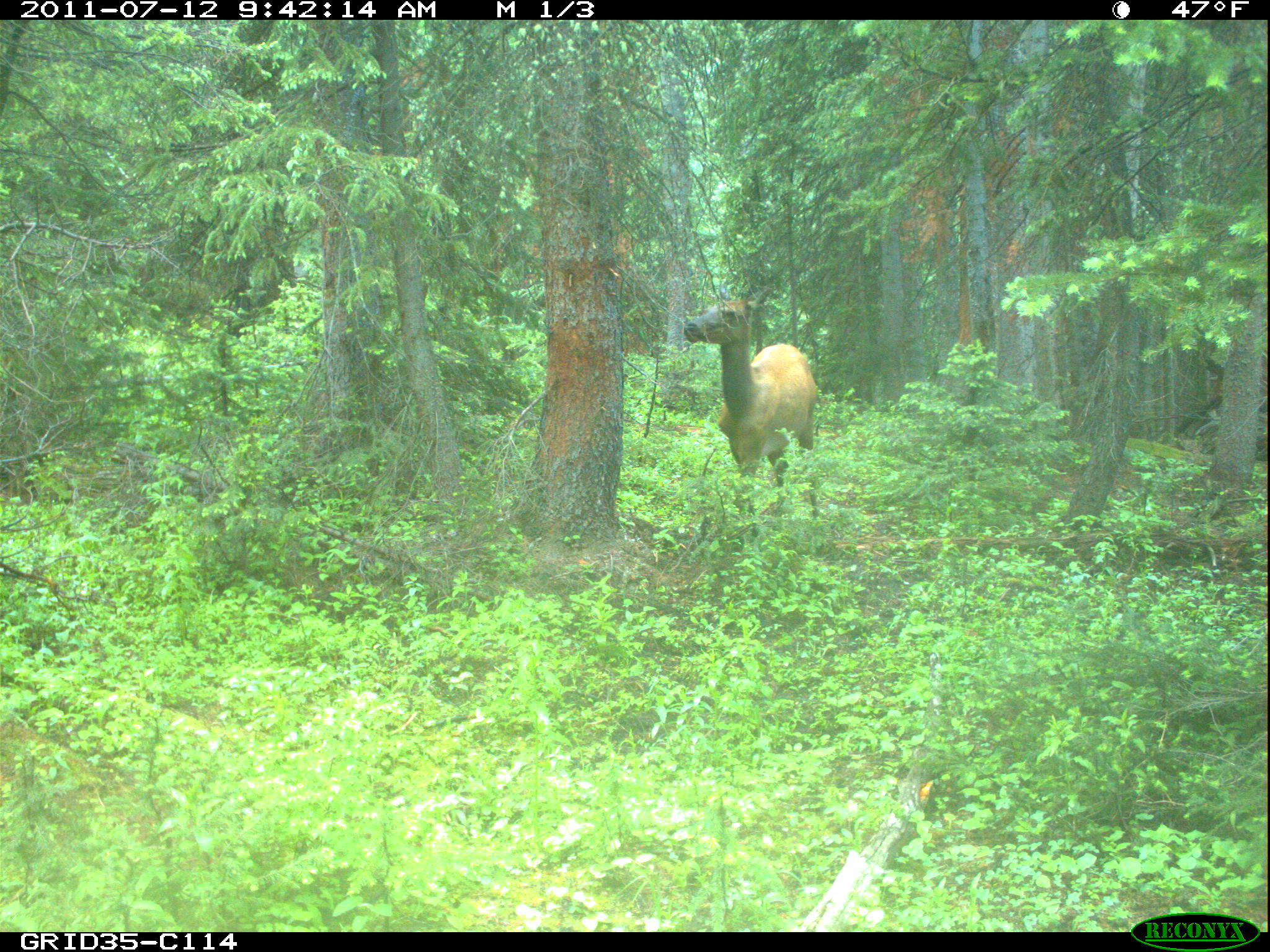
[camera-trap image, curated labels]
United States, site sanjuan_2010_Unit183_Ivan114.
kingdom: Animalia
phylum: Chordata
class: Mammalia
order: Artiodactyla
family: Cervidae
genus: Cervus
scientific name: Cervus elaphus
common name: red deer